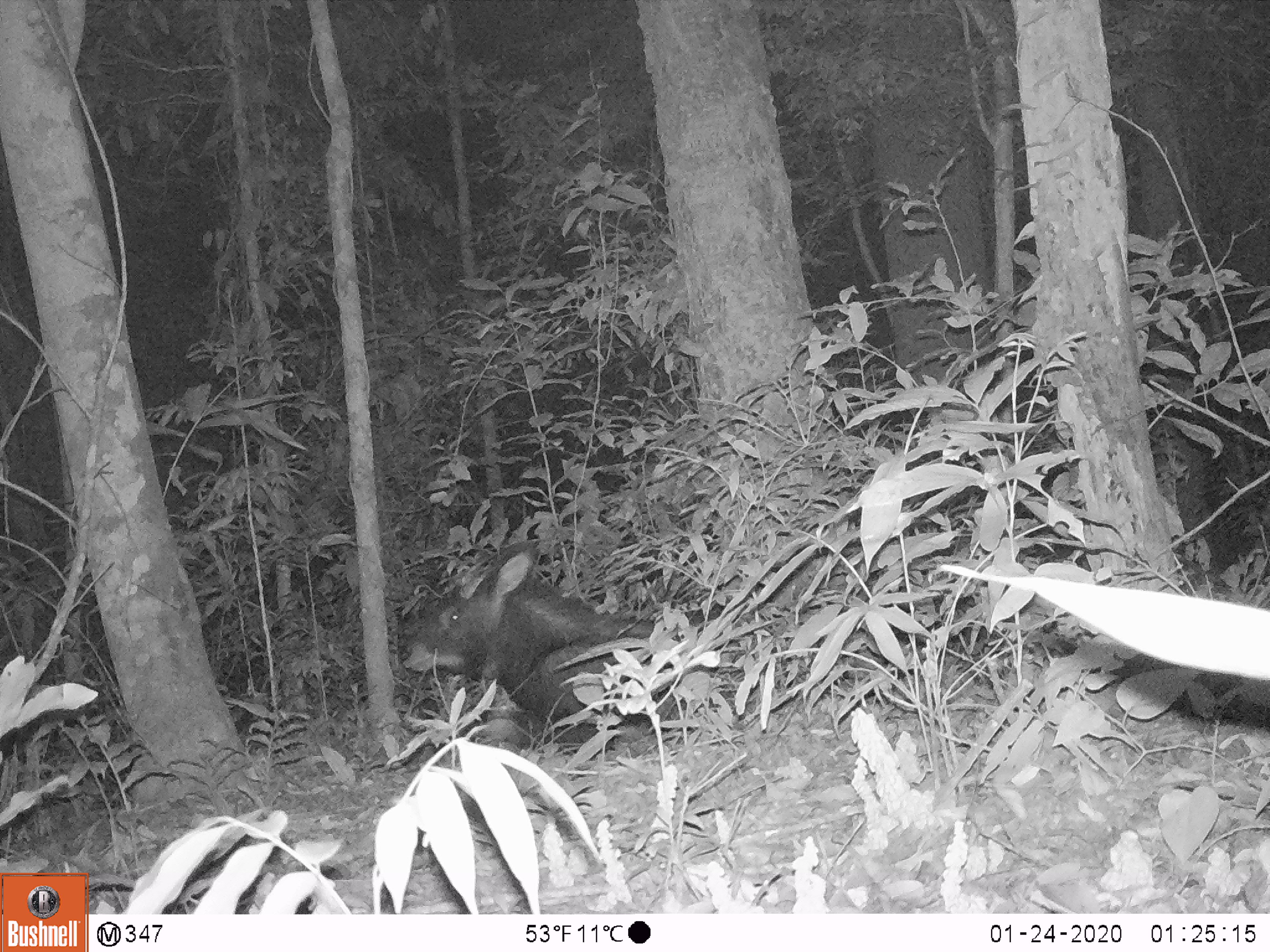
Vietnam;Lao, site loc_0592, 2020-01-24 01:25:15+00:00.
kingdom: Animalia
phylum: Chordata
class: Mammalia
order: Artiodactyla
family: Bovidae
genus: Capricornis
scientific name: Capricornis sumatraensis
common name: chinese serow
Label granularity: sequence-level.